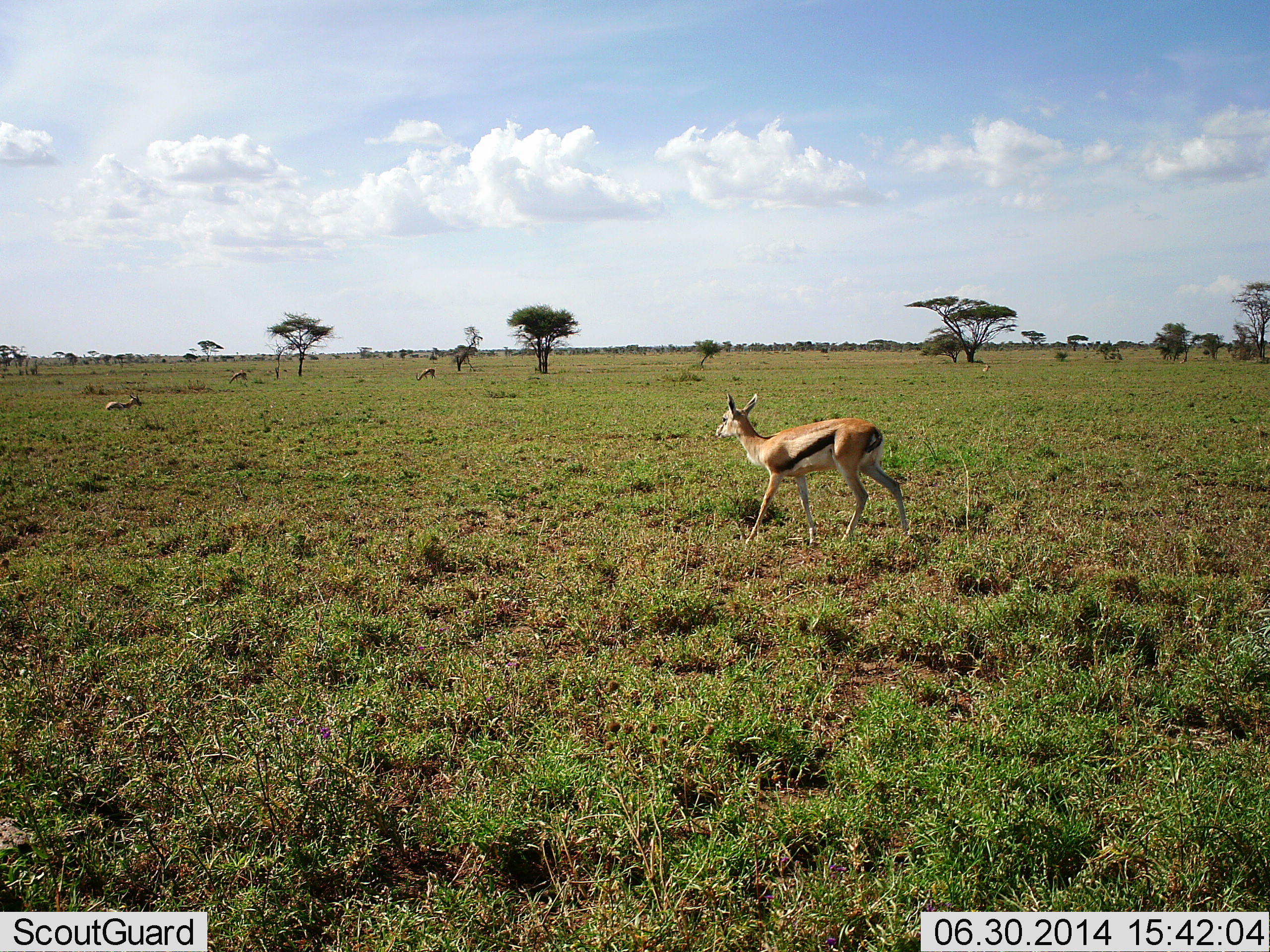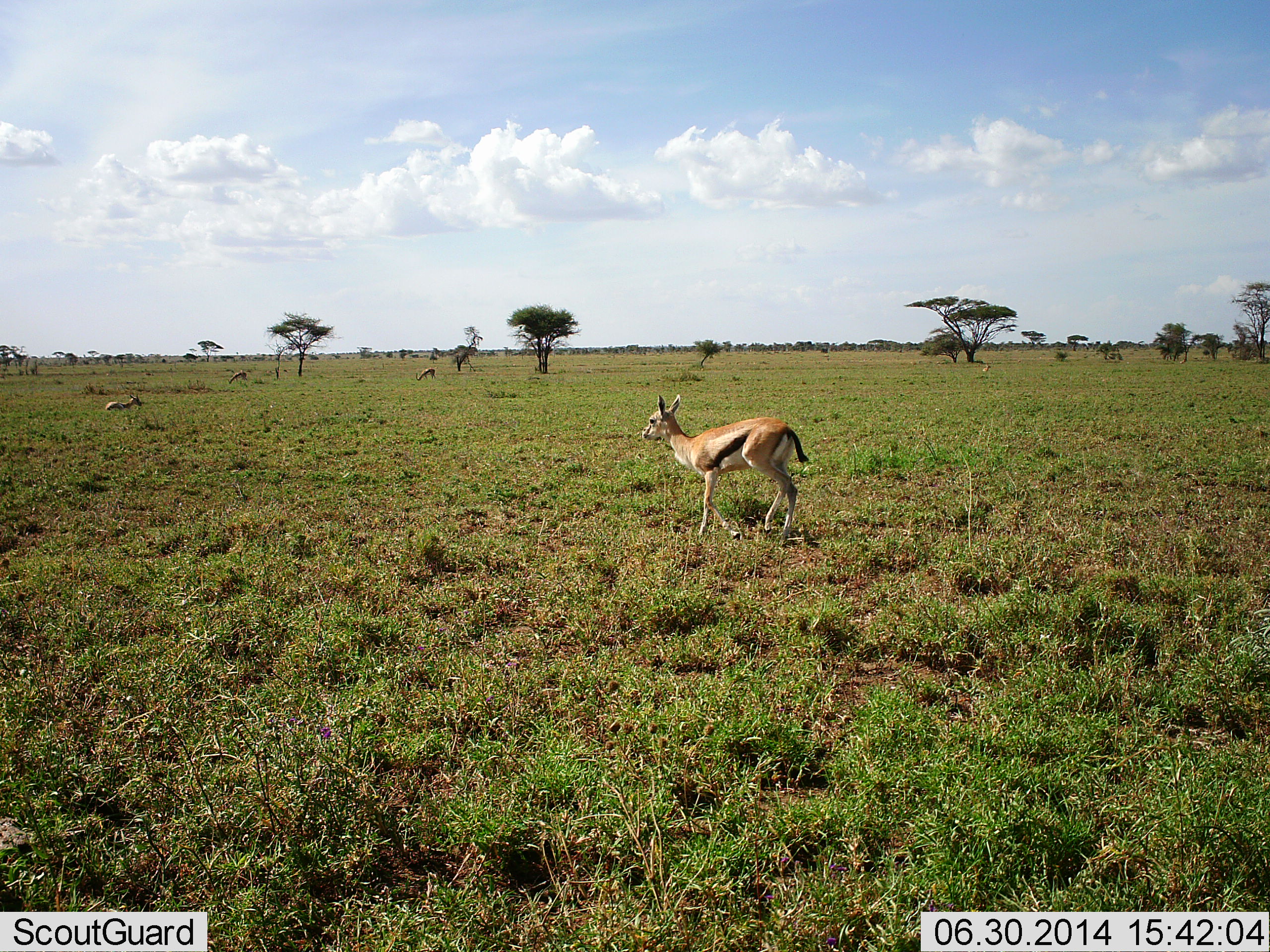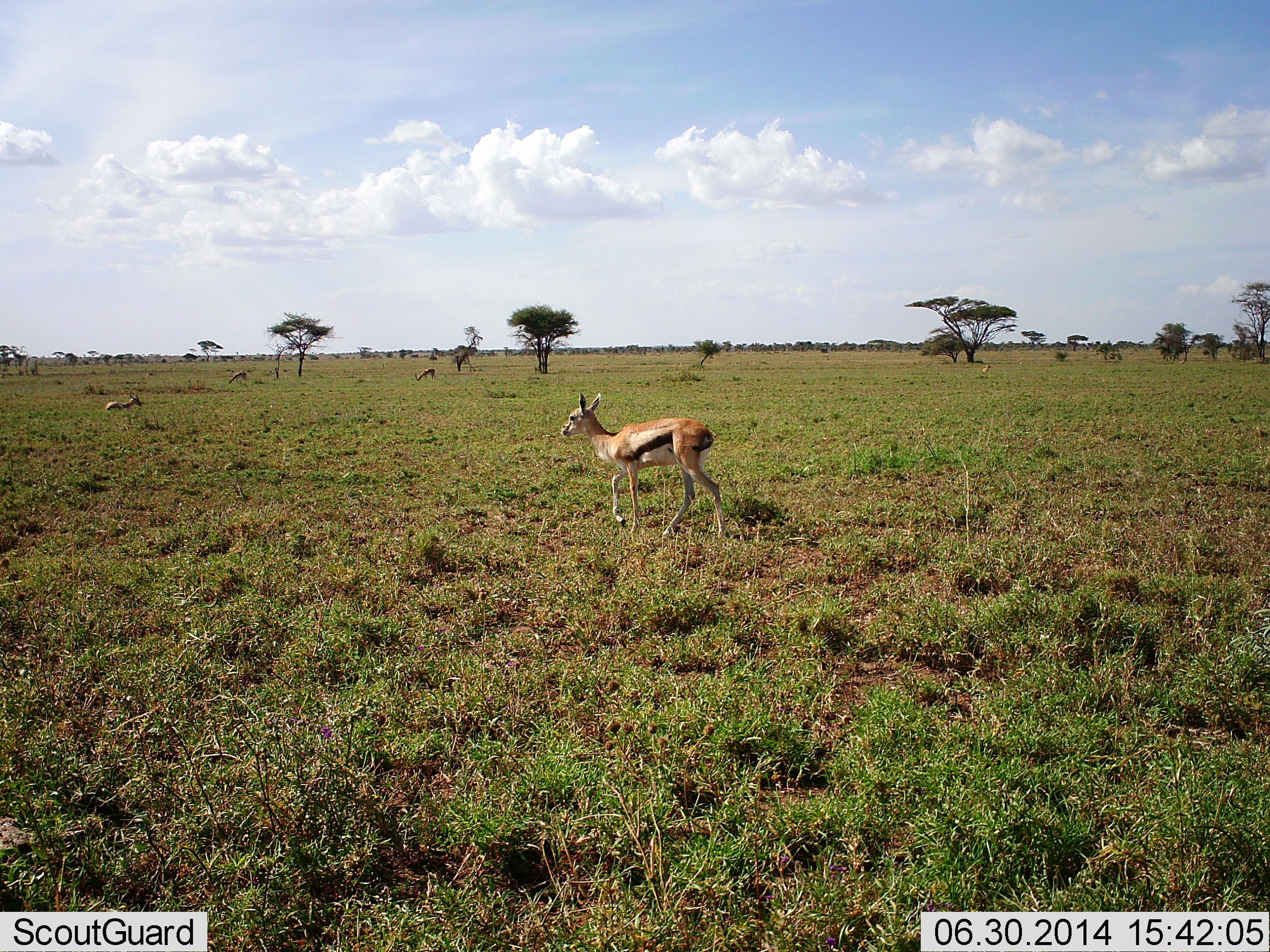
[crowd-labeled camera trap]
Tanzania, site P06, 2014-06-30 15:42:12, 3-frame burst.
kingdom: Animalia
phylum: Chordata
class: Mammalia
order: Artiodactyla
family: Bovidae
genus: Eudorcas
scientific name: Eudorcas thomsonii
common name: thomson's gazelle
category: gazellethomsons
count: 2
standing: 20%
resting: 40%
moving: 100%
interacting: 0%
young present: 10%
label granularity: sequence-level